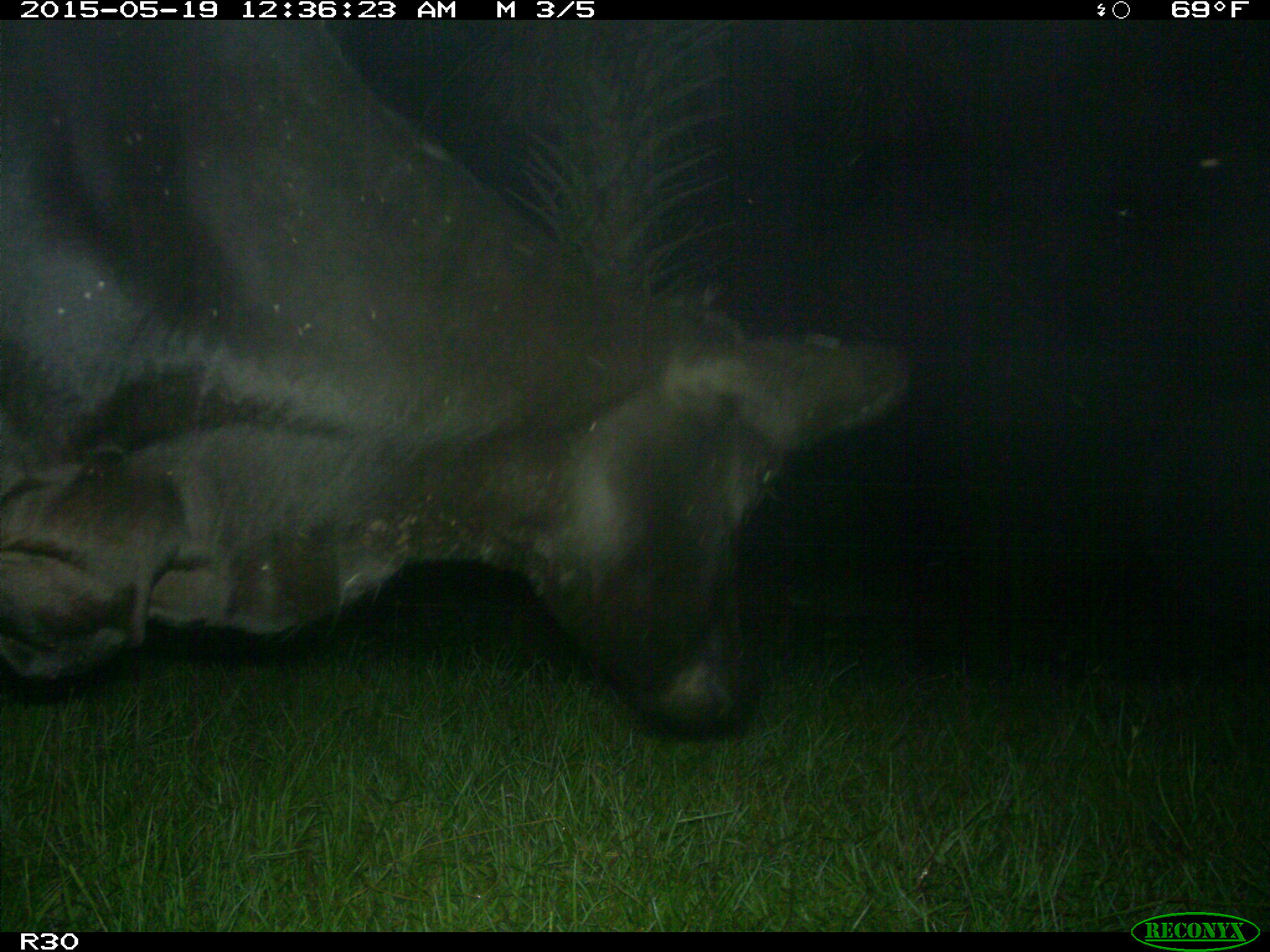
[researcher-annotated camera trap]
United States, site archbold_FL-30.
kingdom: Animalia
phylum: Chordata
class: Mammalia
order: Artiodactyla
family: Bovidae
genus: Bos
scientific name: Bos taurus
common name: domestic cow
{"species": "Bos taurus (domestic cow)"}